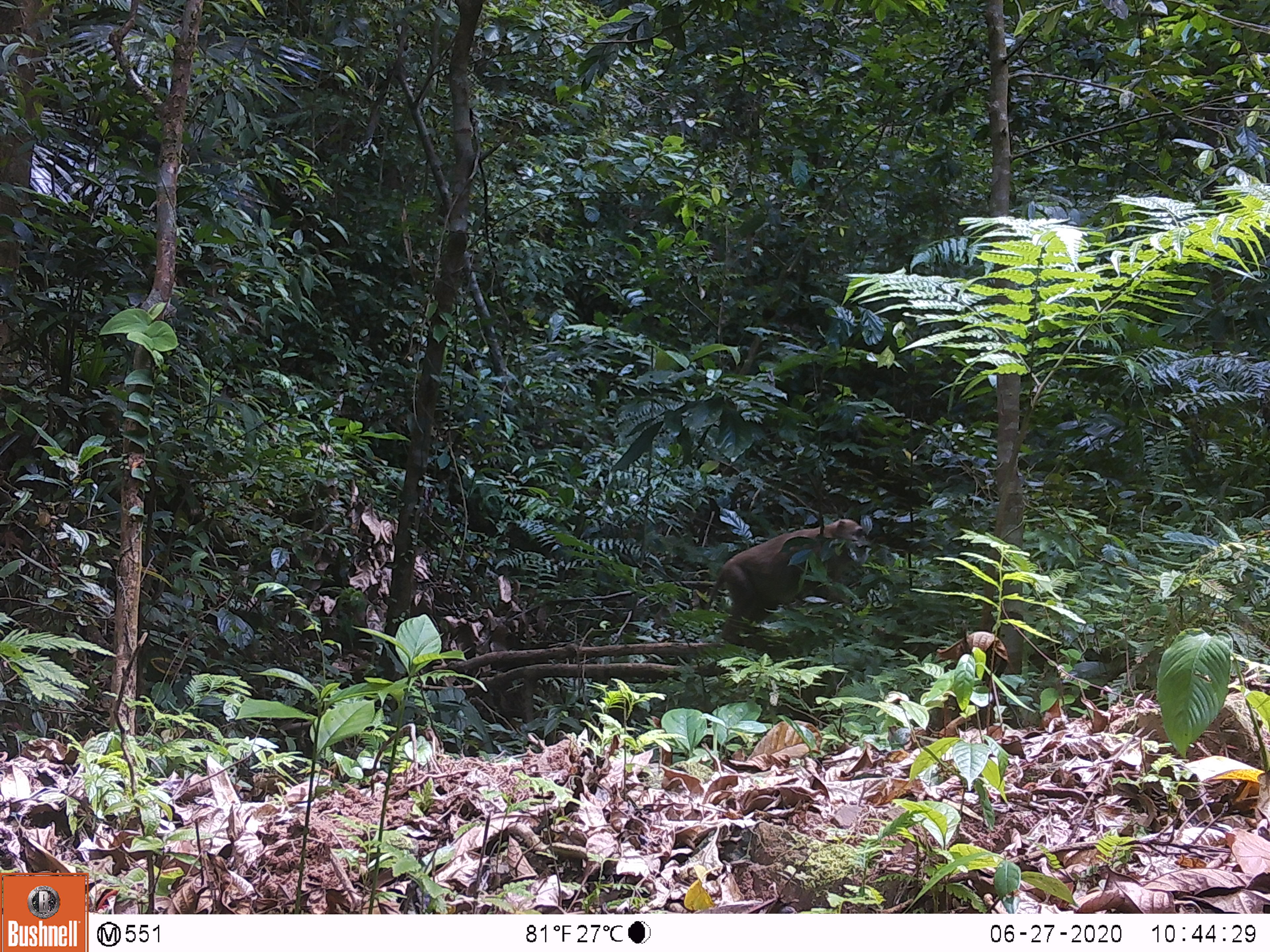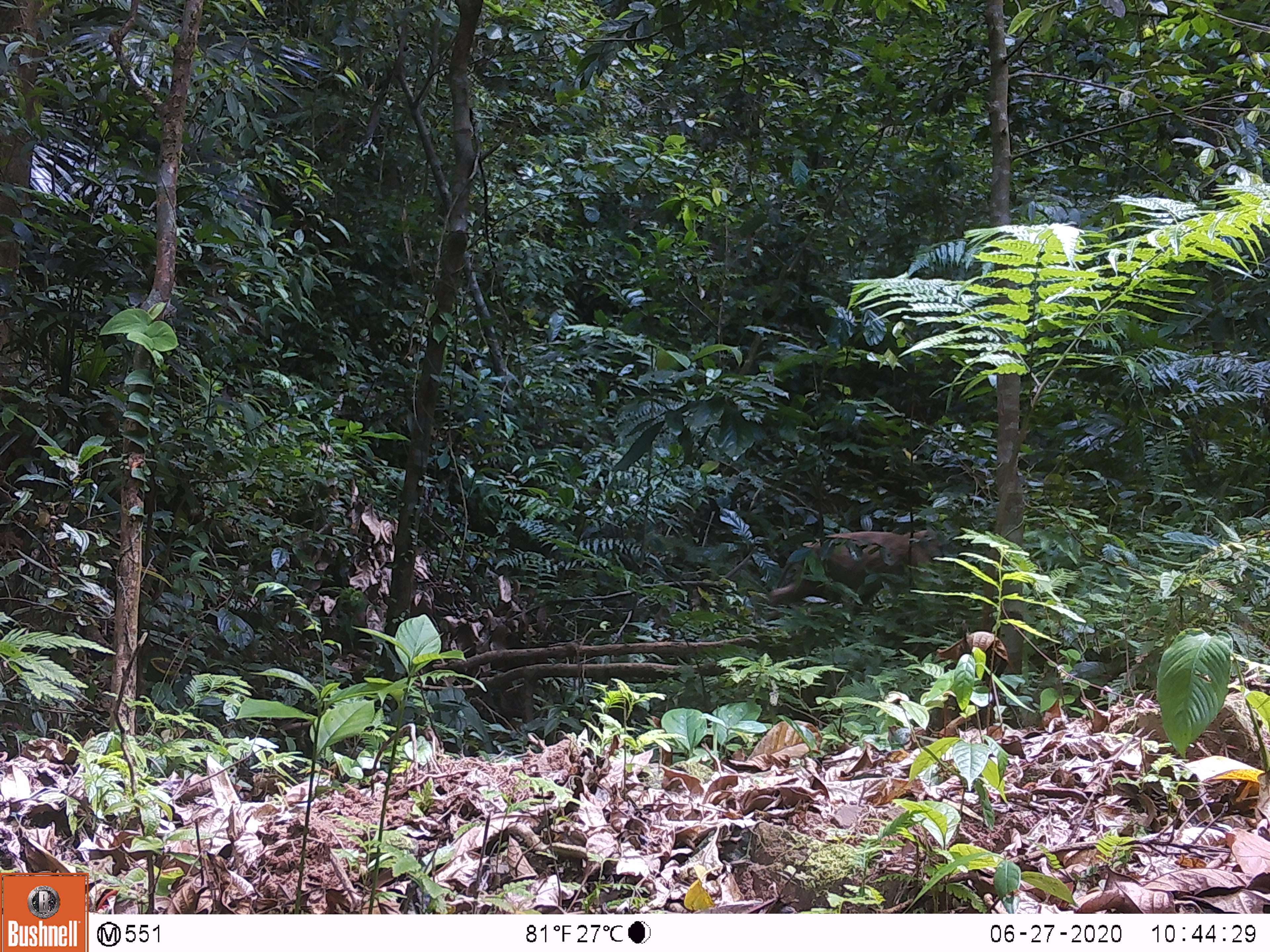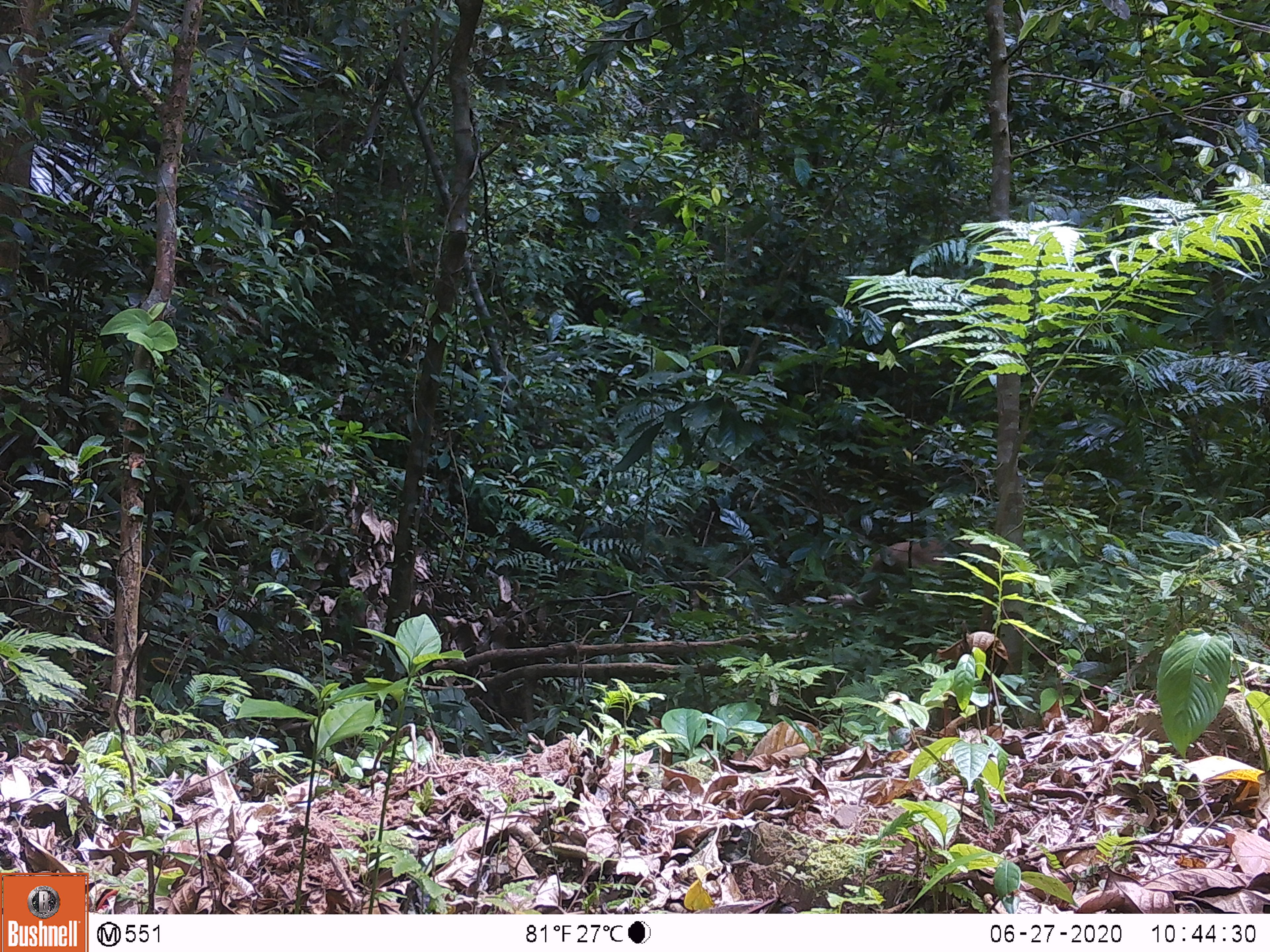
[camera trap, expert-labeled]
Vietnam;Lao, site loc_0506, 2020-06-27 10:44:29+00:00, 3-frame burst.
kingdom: Animalia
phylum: Chordata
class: Mammalia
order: Primates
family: Cercopithecidae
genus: Macaca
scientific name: Macaca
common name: macaques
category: assam or rhesus macaque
Assam or rhesus macaque (macaques) (Macaca). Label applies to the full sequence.